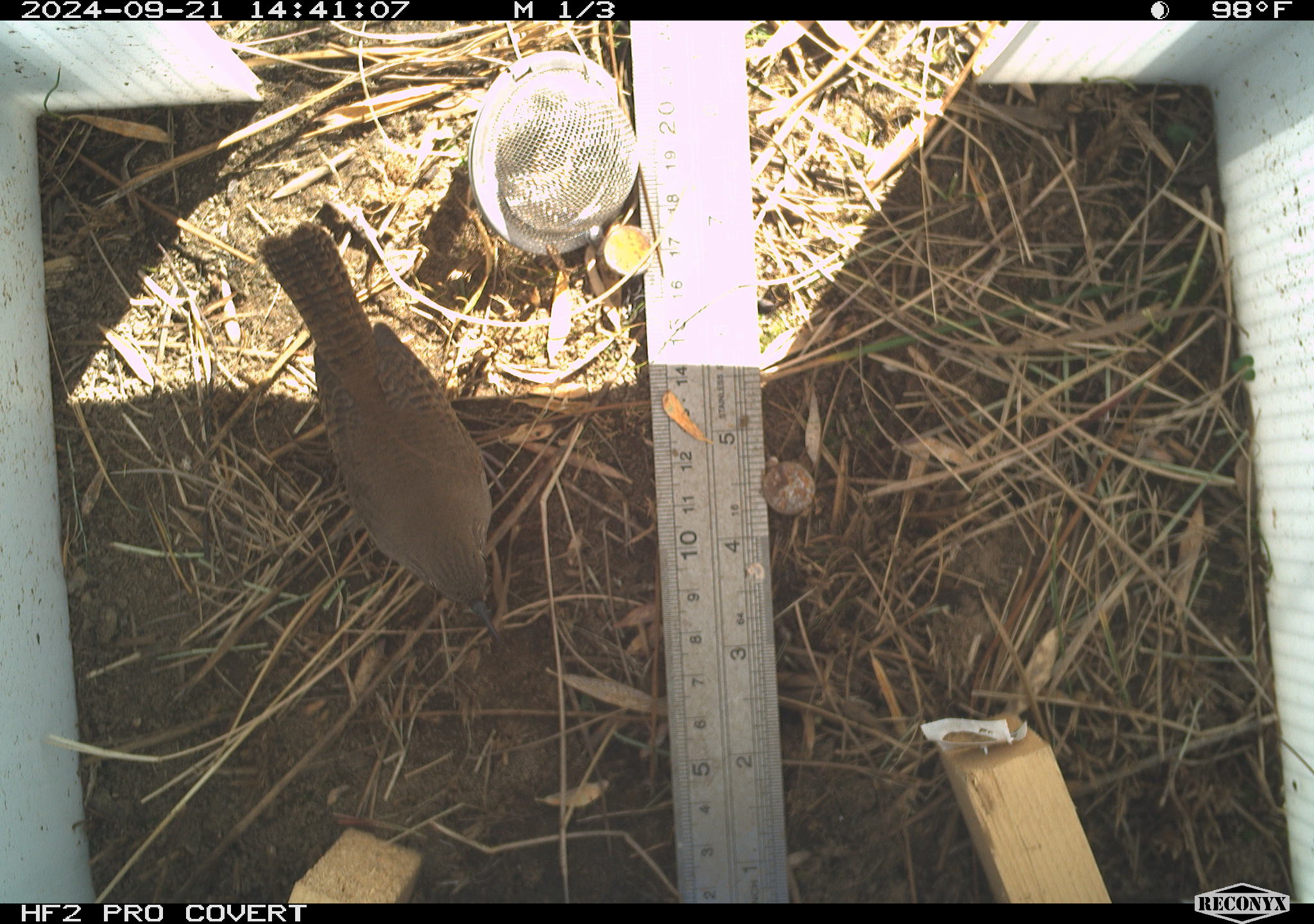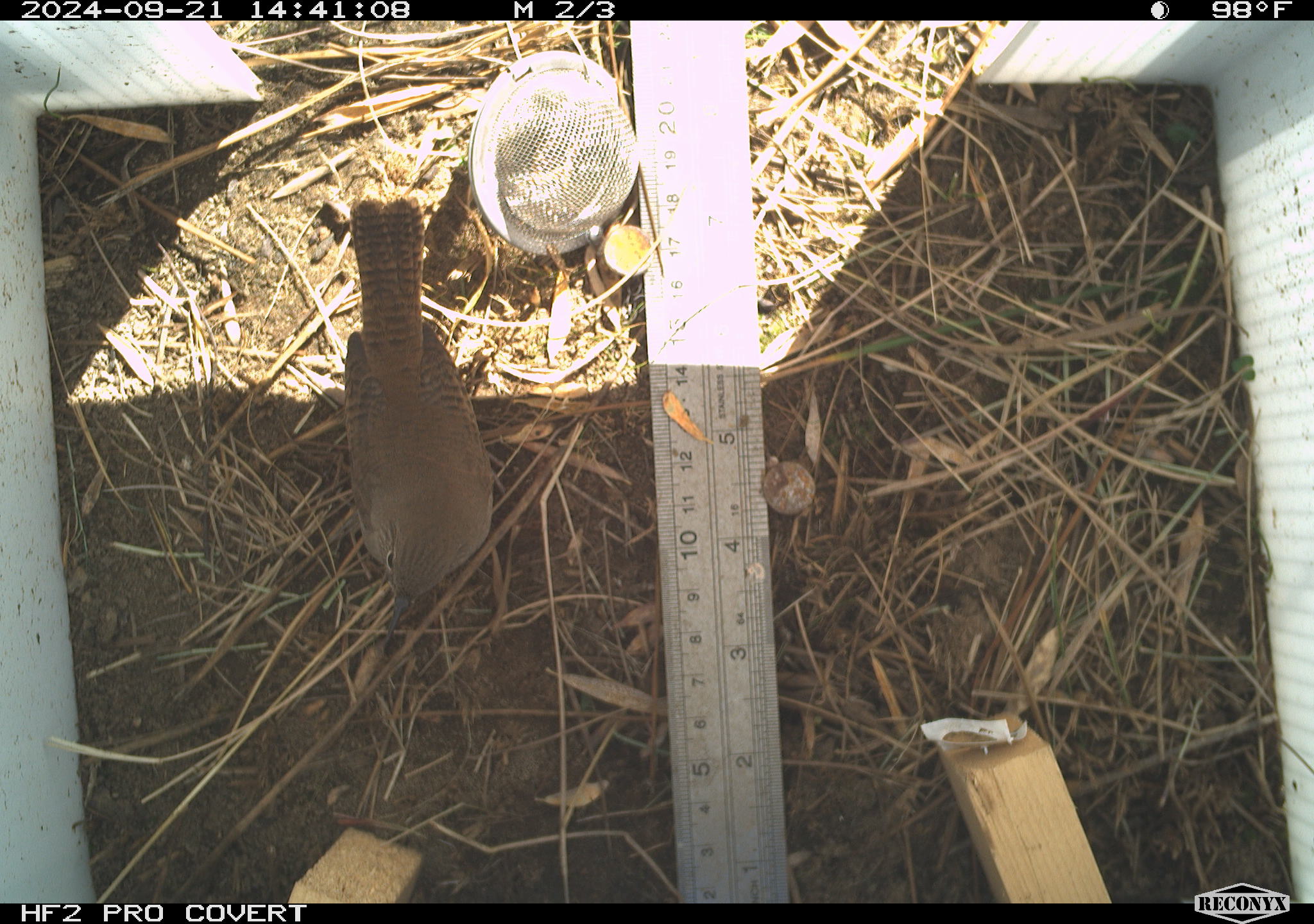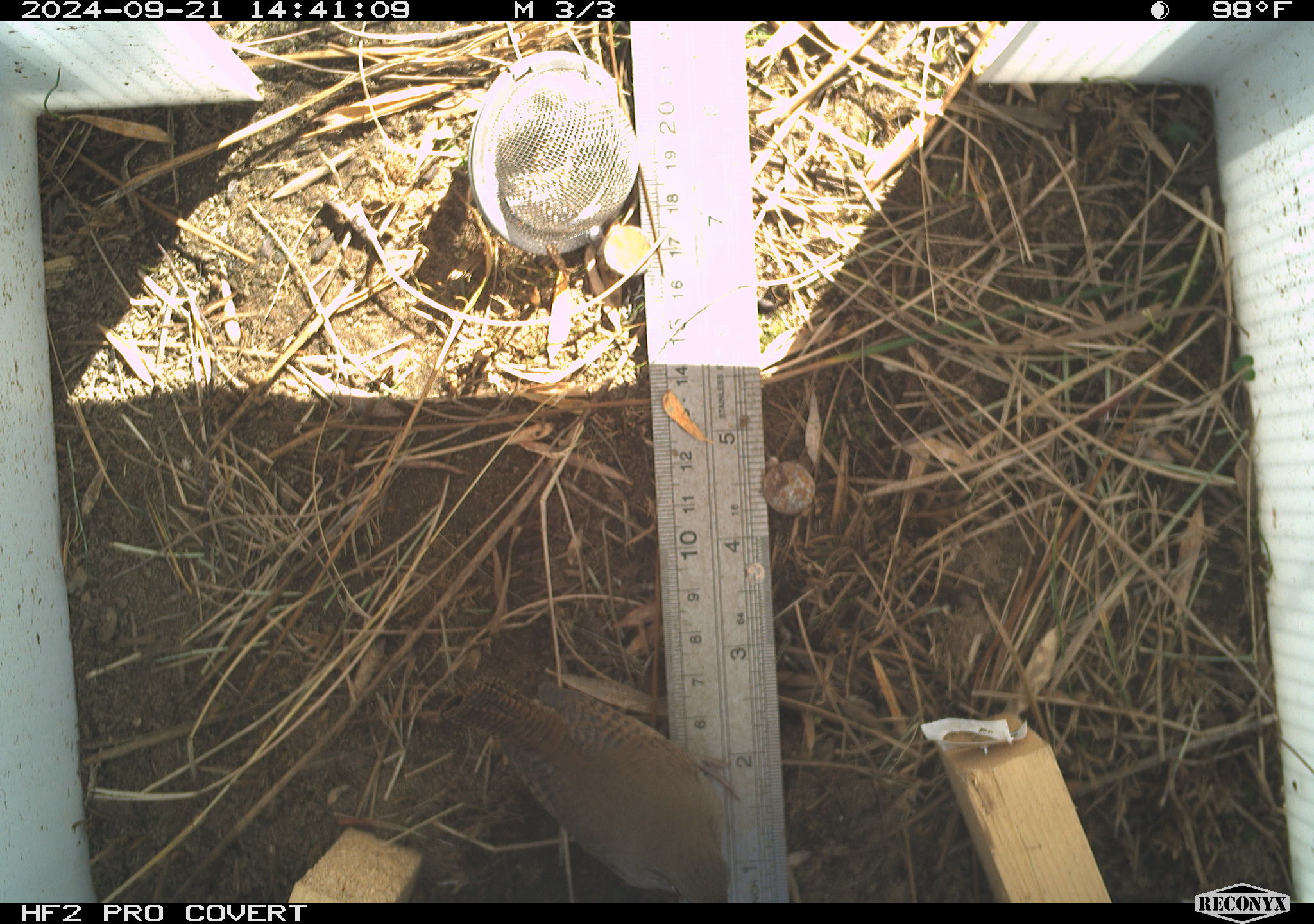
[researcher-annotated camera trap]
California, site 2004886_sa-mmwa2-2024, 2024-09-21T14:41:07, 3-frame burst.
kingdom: Animalia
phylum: Chordata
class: Aves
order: Passeriformes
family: Troglodytidae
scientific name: Troglodytidae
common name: wren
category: troglodytidae family